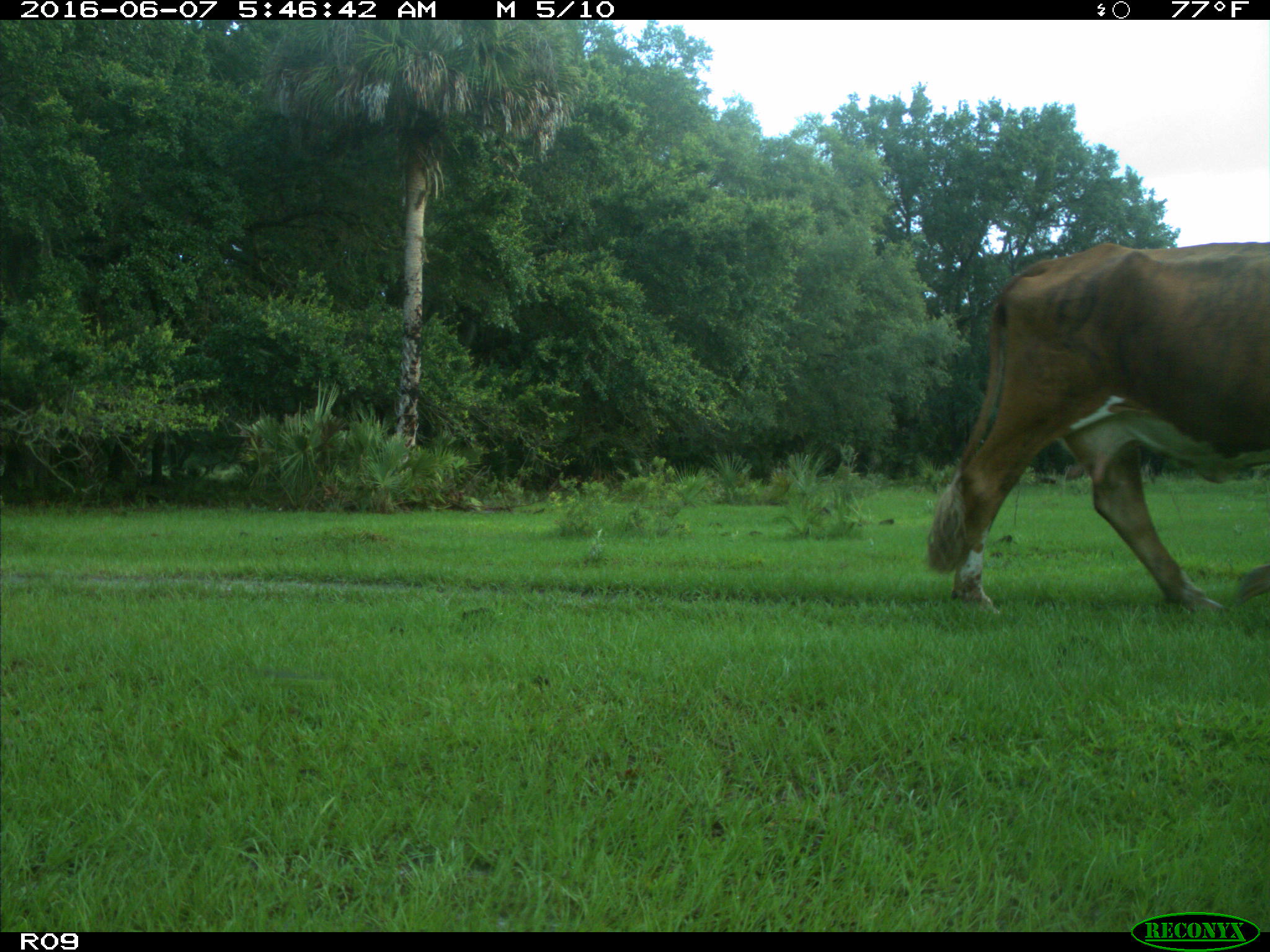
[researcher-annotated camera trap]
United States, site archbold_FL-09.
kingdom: Animalia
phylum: Chordata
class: Mammalia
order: Artiodactyla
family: Bovidae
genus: Bos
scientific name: Bos taurus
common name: domestic cow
Bos taurus (domestic cow).